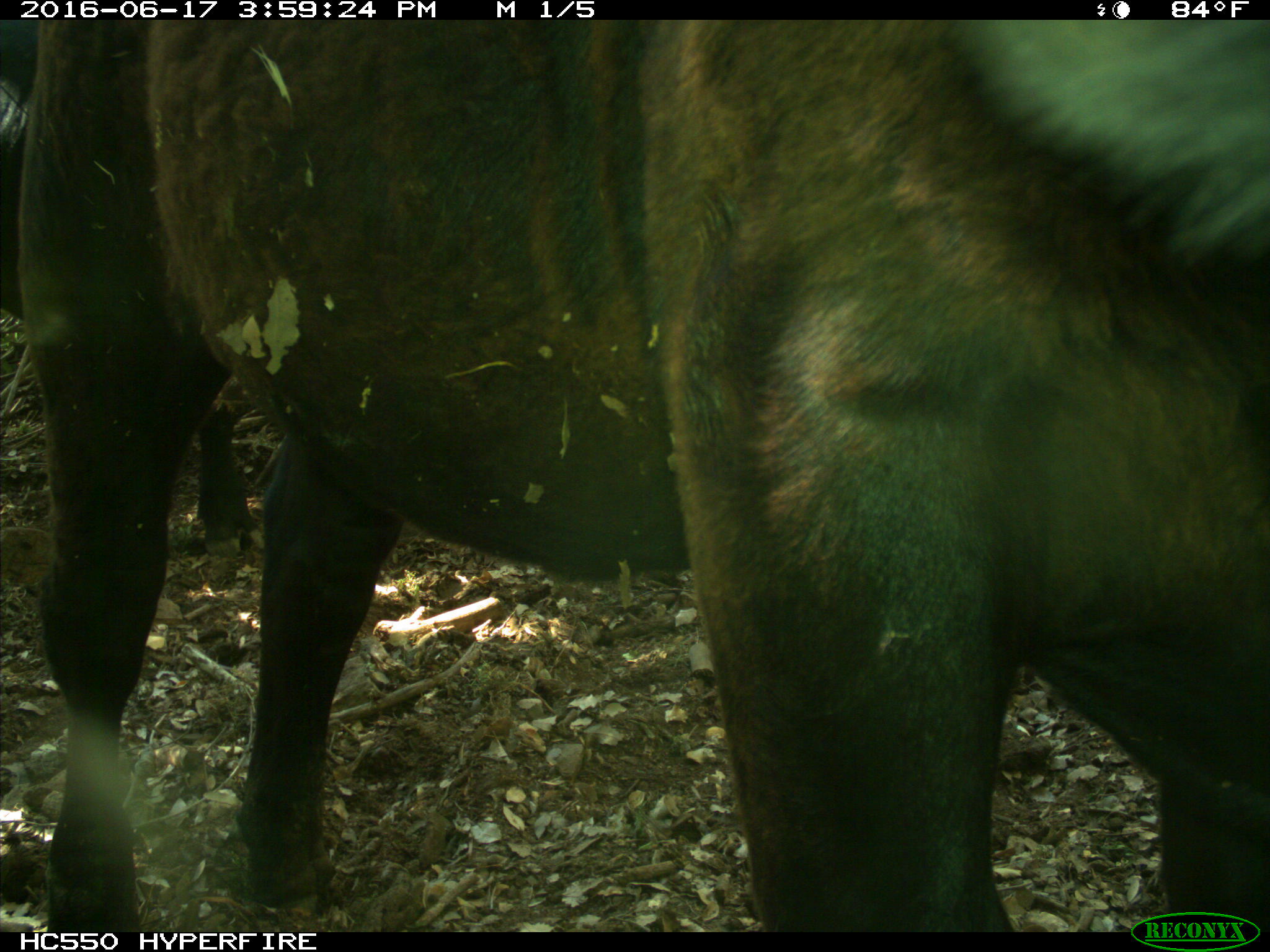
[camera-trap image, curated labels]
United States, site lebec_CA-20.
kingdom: Animalia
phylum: Chordata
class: Mammalia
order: Artiodactyla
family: Bovidae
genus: Bos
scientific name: Bos taurus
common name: domestic cow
Bos taurus (domestic cow).